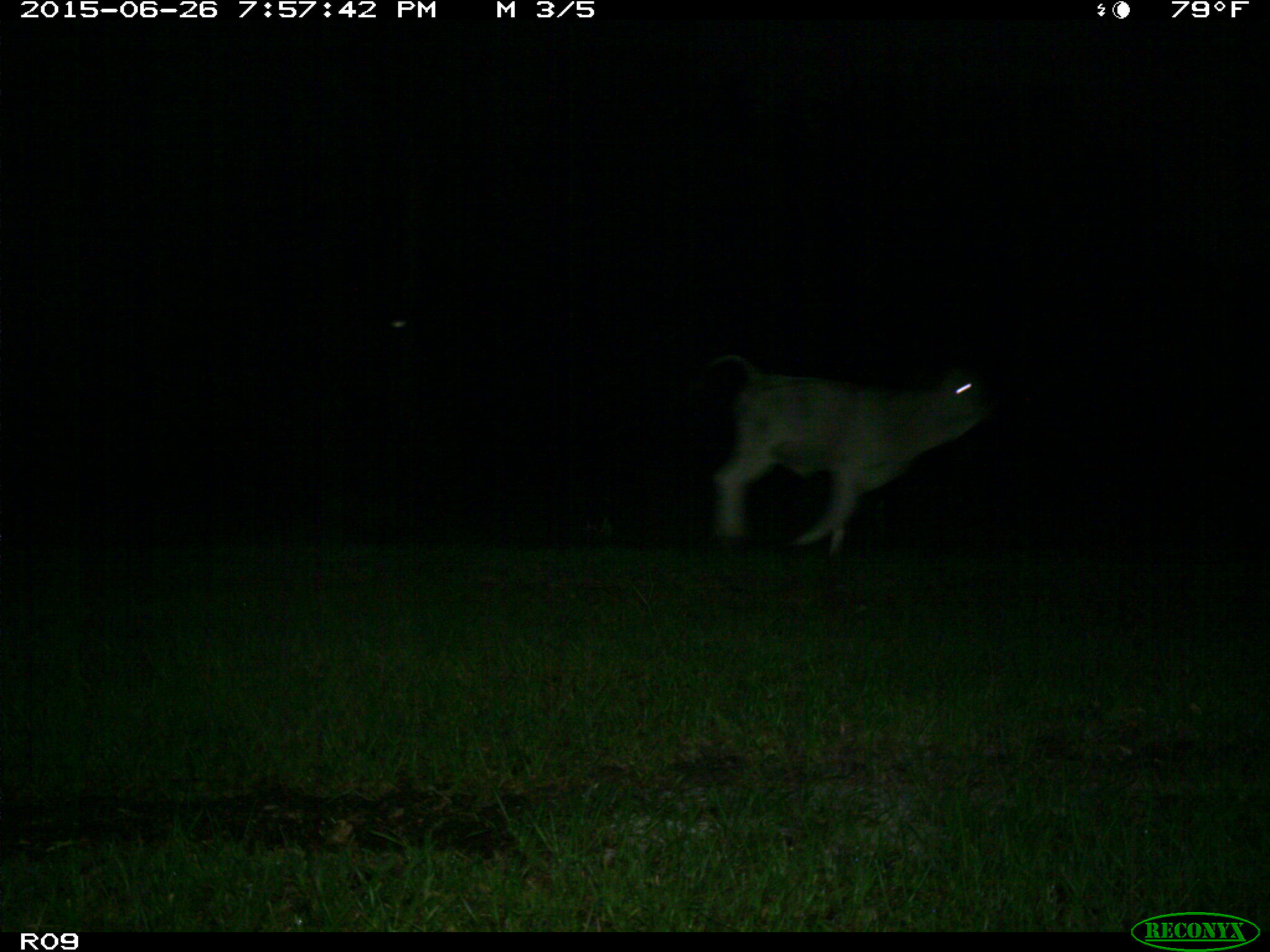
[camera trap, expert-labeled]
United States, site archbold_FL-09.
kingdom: Animalia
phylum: Chordata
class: Mammalia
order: Artiodactyla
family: Bovidae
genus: Bos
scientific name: Bos taurus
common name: domestic cow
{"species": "Bos taurus (domestic cow)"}